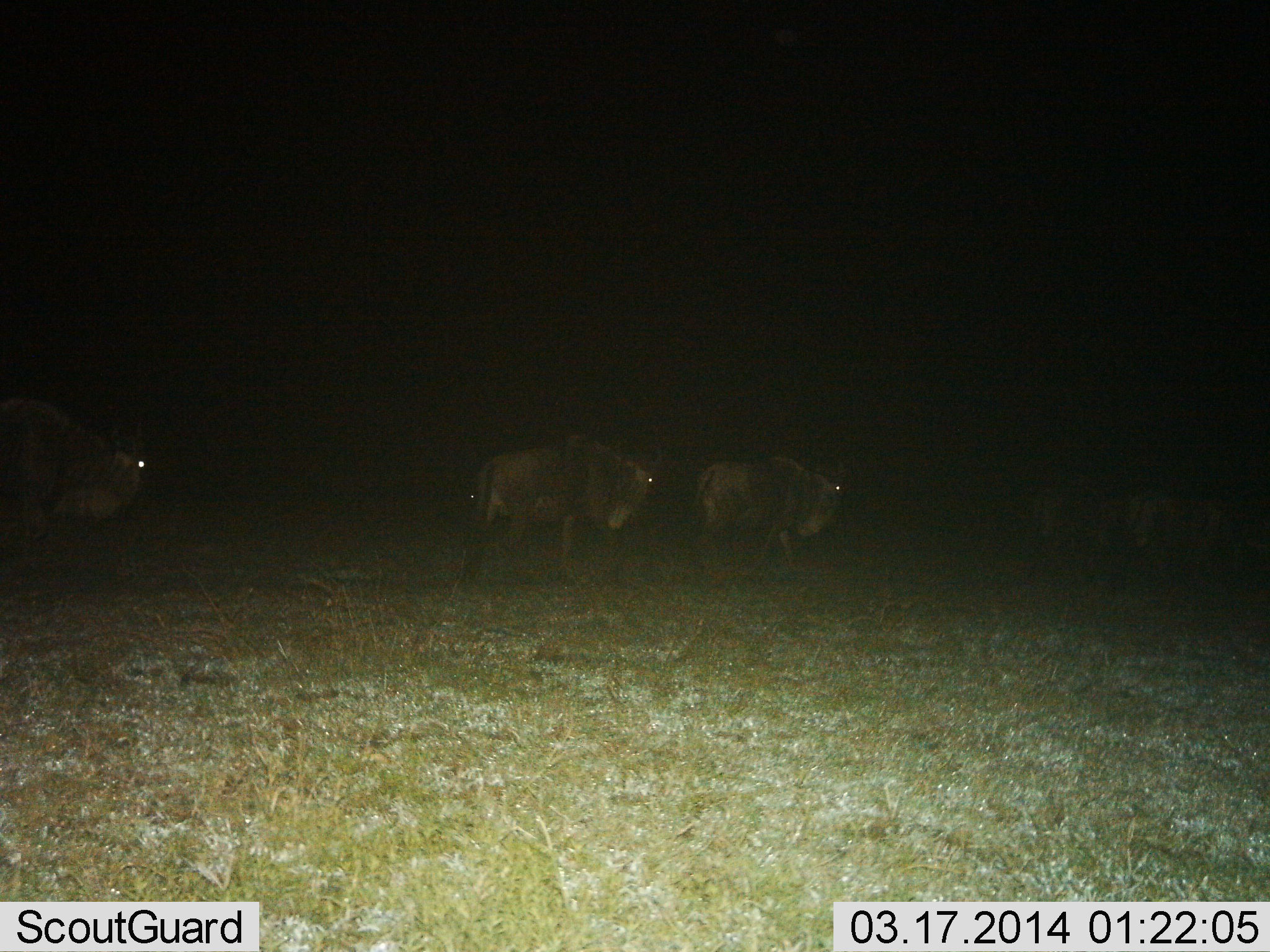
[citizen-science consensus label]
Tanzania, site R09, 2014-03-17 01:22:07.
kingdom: Animalia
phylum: Chordata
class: Mammalia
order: Artiodactyla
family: Bovidae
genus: Connochaetes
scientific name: Connochaetes taurinus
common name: blue wildebeest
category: wildebeest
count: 4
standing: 7%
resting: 2%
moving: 95%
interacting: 2%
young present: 0%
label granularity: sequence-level